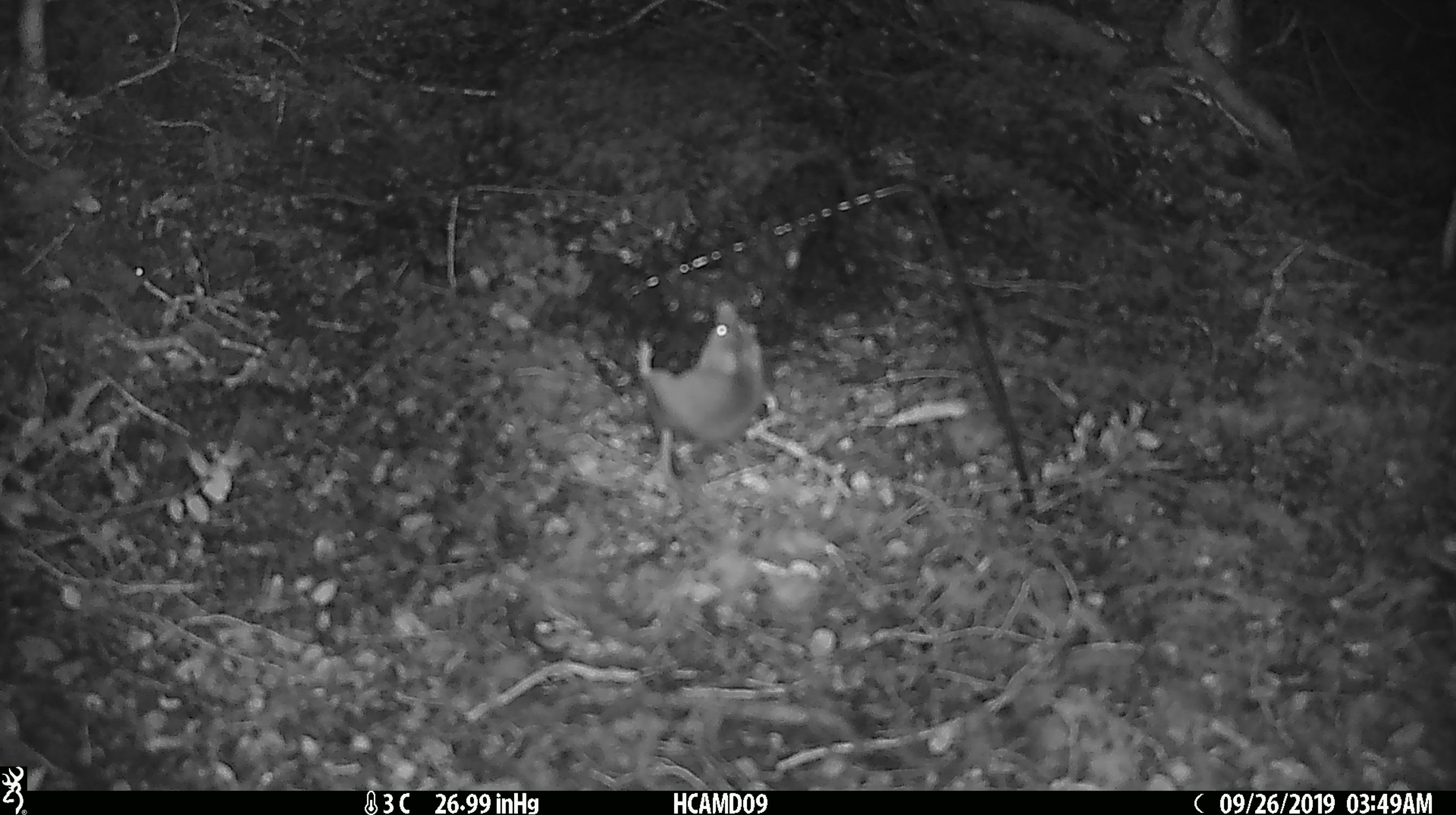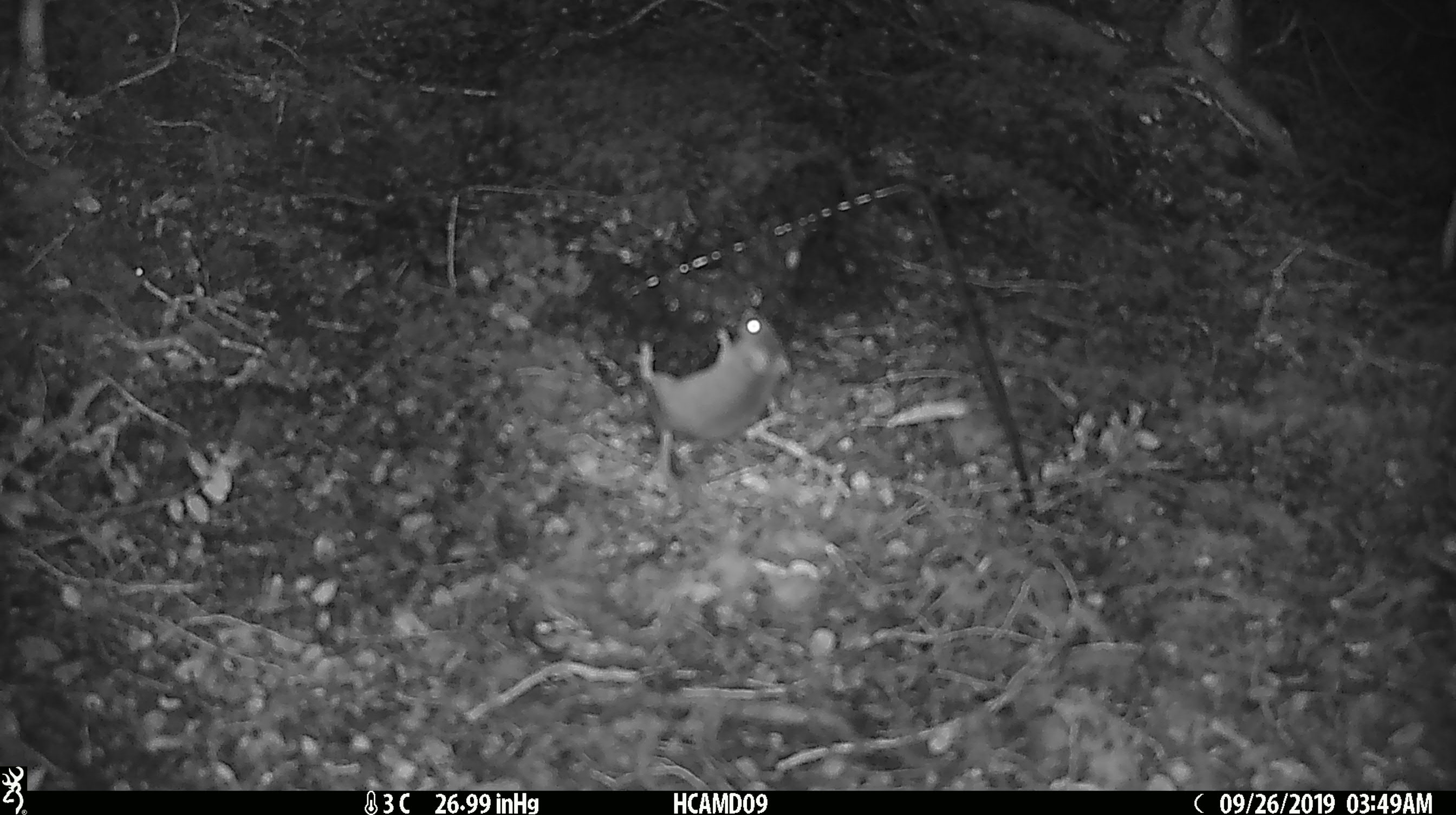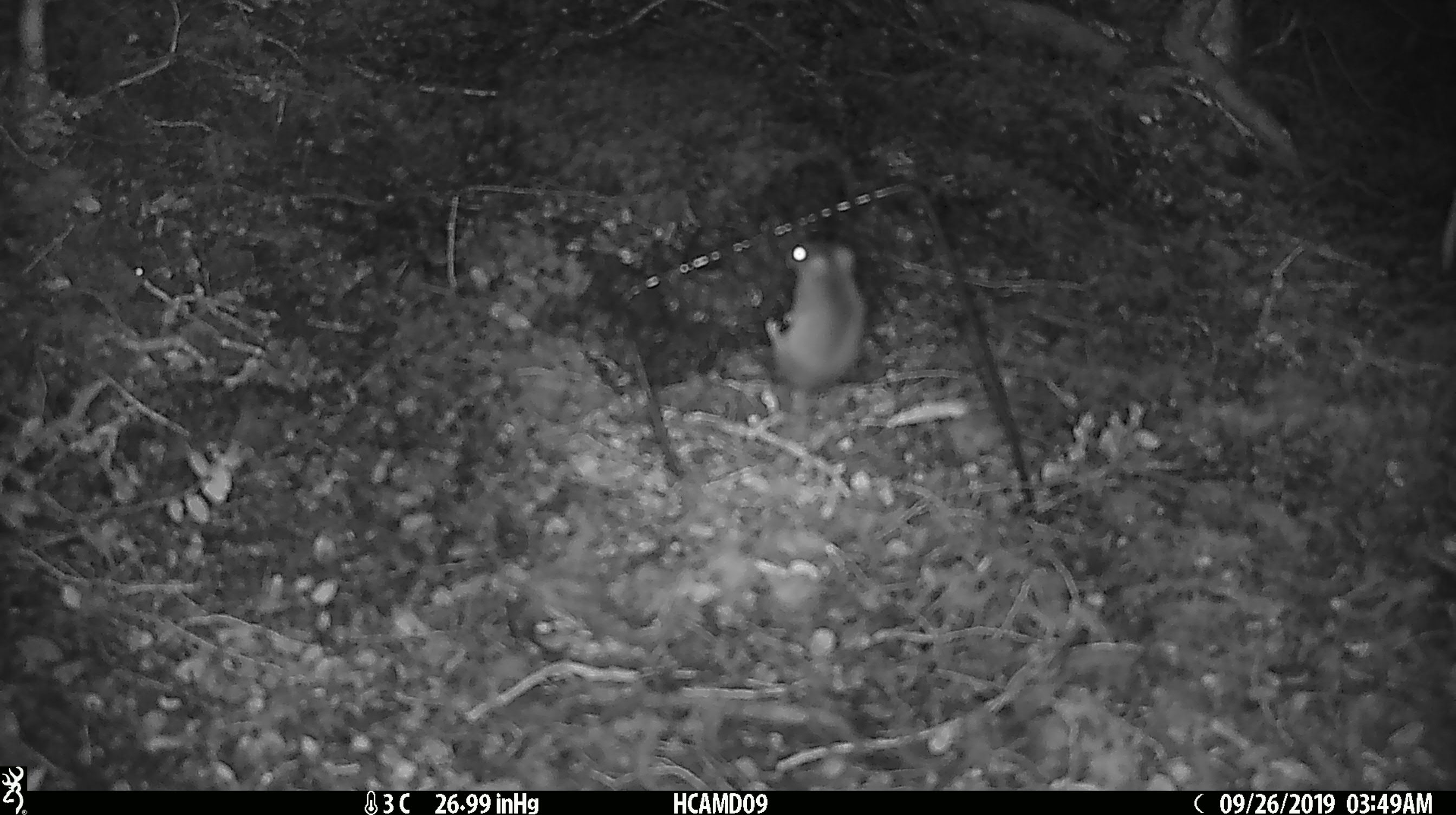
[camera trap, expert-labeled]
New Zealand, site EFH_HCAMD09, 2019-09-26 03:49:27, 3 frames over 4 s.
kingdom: Animalia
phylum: Chordata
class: Mammalia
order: Rodentia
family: Muridae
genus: Mus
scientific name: Mus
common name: mouse